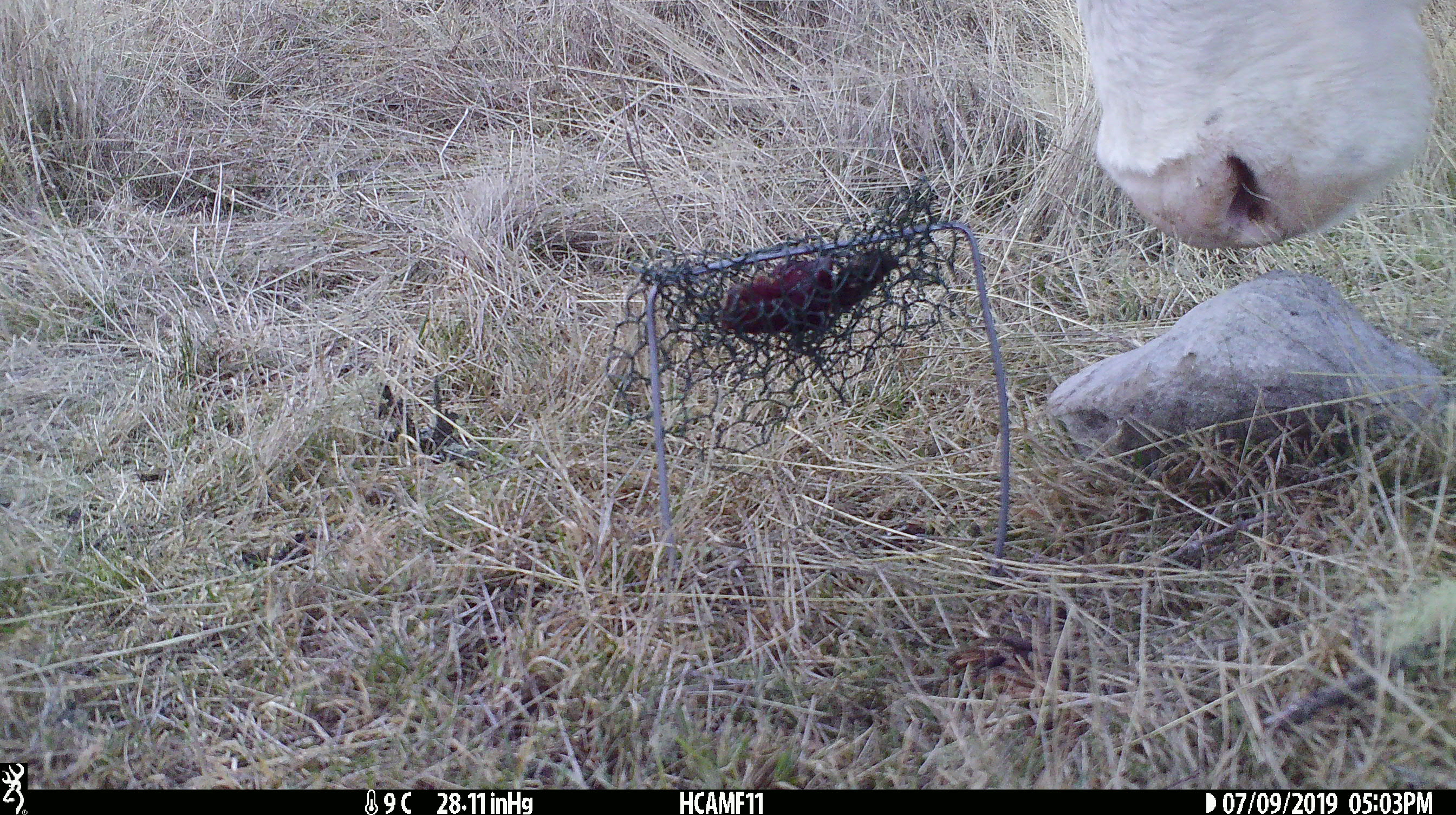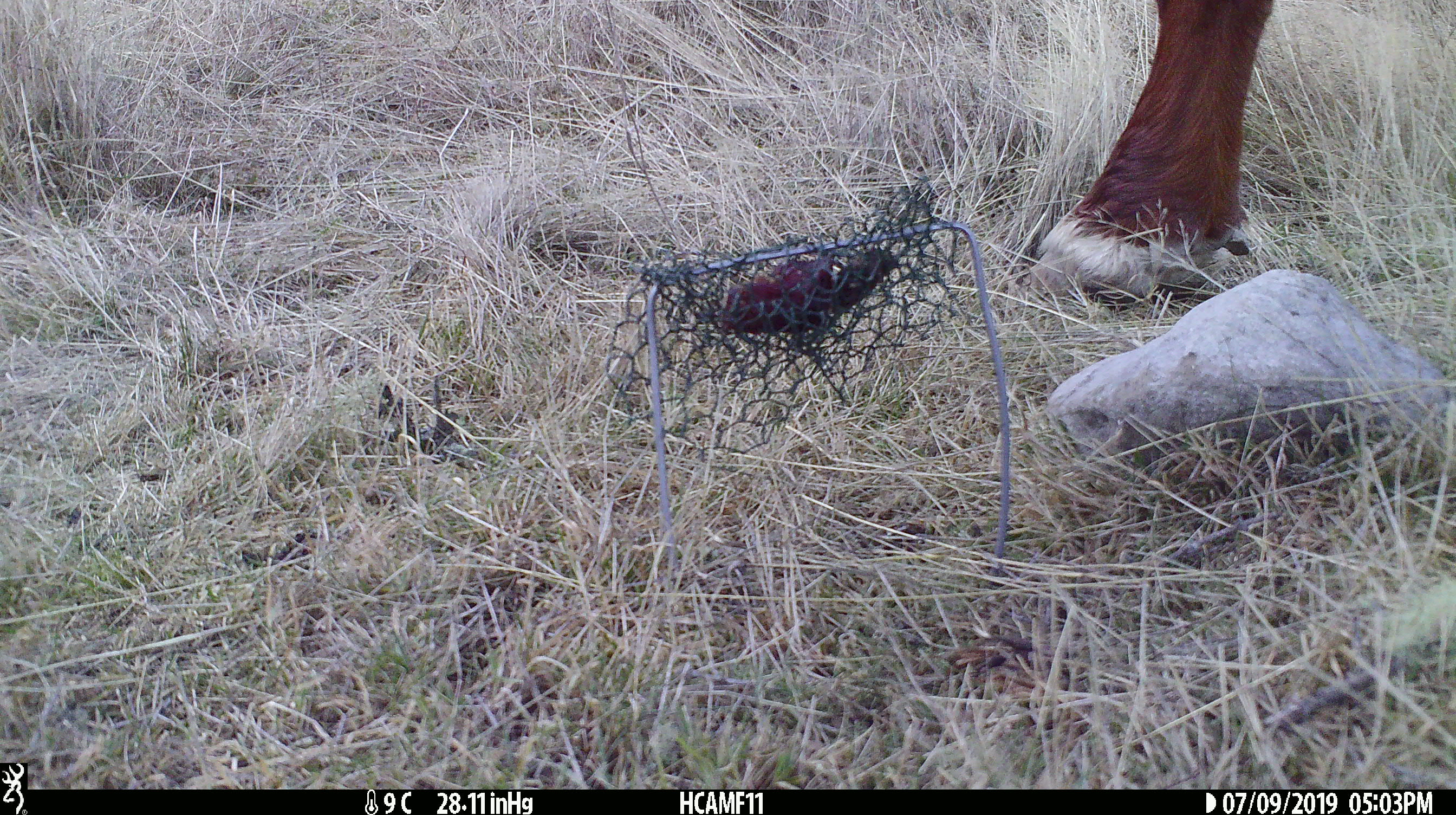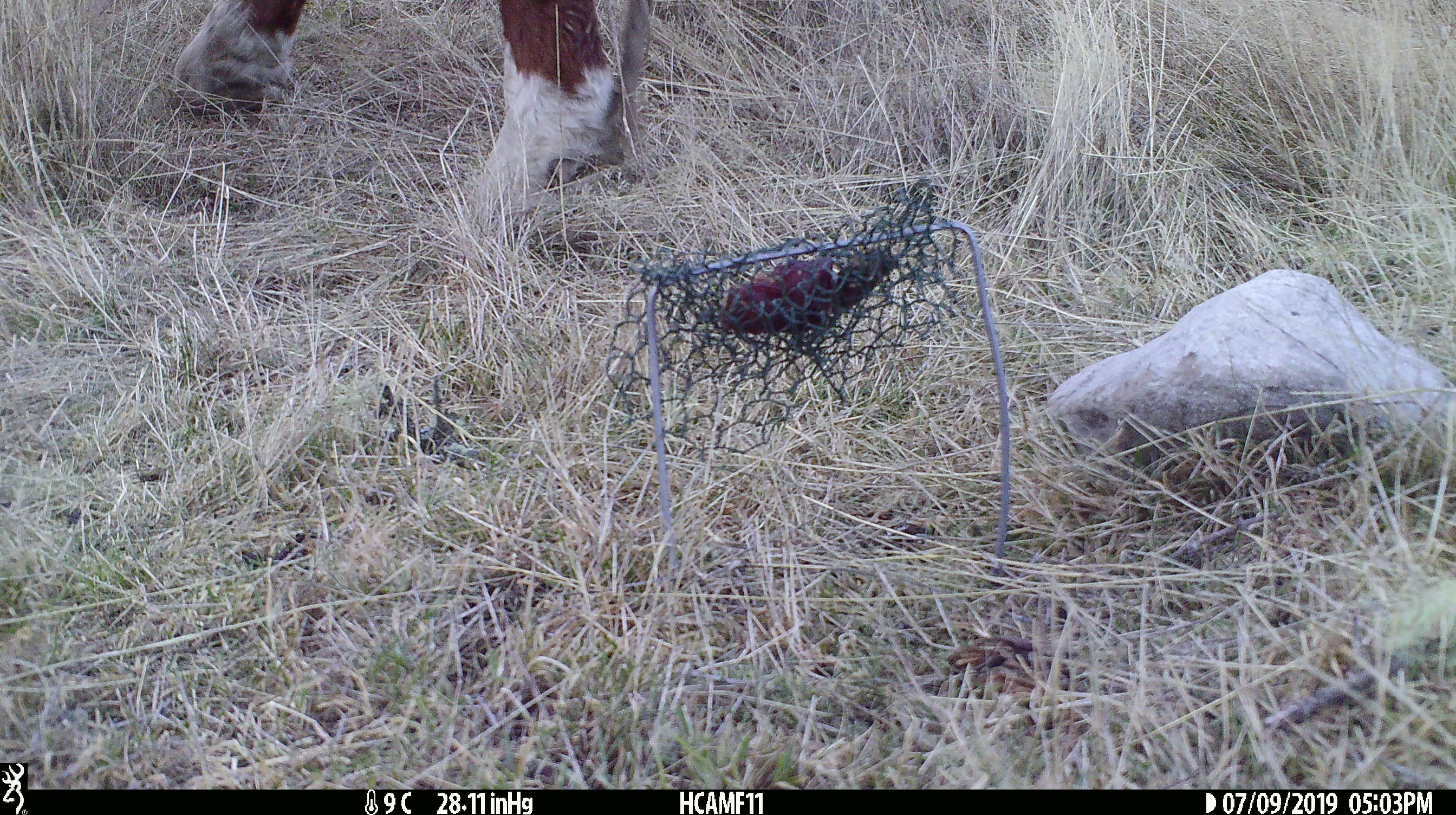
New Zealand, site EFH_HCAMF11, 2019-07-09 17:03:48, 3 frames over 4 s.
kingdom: Animalia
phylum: Chordata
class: Mammalia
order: Artiodactyla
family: Bovidae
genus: Bos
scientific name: Bos taurus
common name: domestic cow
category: cow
Cow (domestic cow) (Bos taurus).